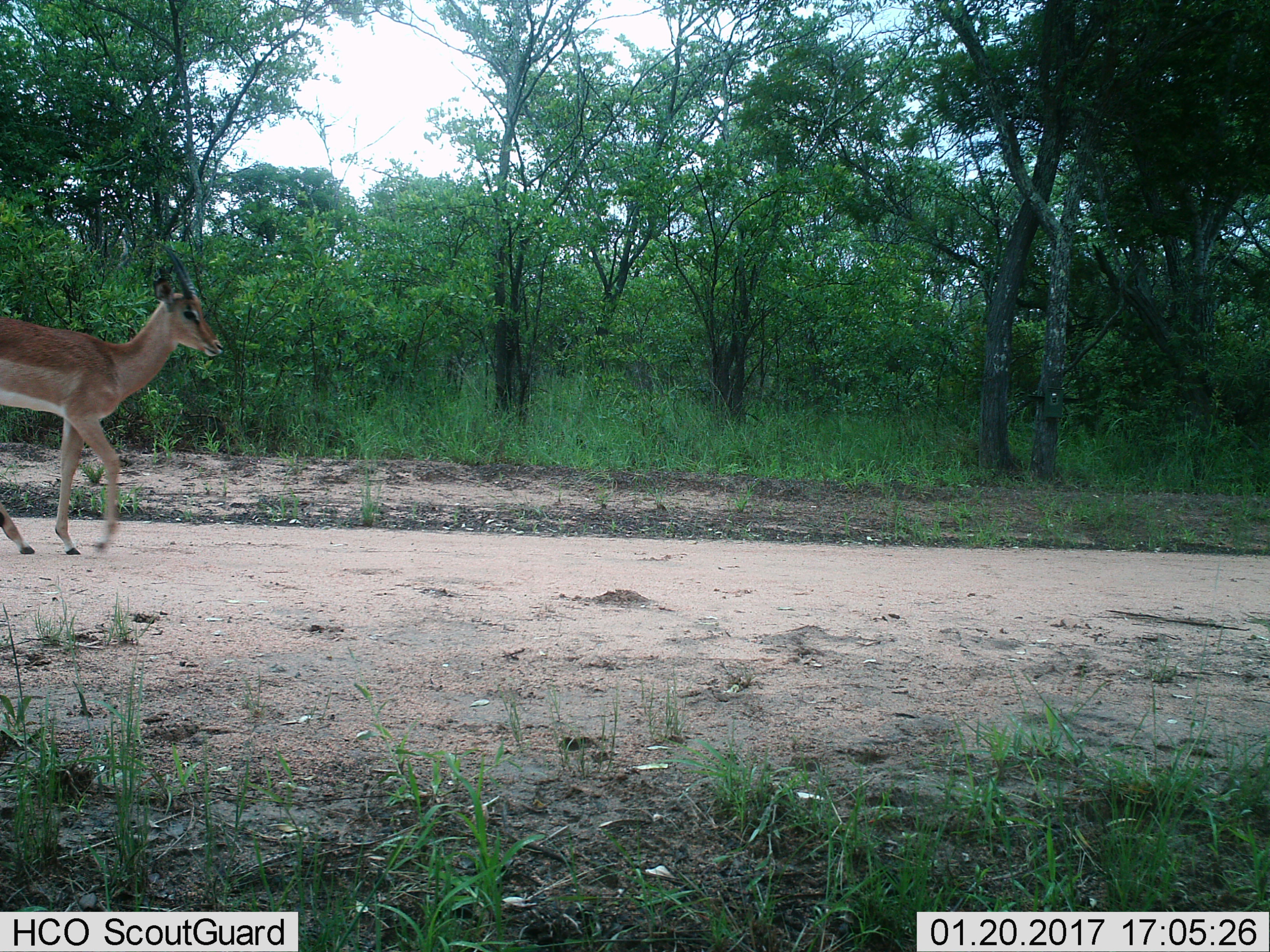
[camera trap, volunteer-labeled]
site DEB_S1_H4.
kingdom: Animalia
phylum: Chordata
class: Mammalia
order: Artiodactyla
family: Bovidae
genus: Aepyceros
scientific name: Aepyceros melampus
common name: impala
Impala (Aepyceros melampus), count 1. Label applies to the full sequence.